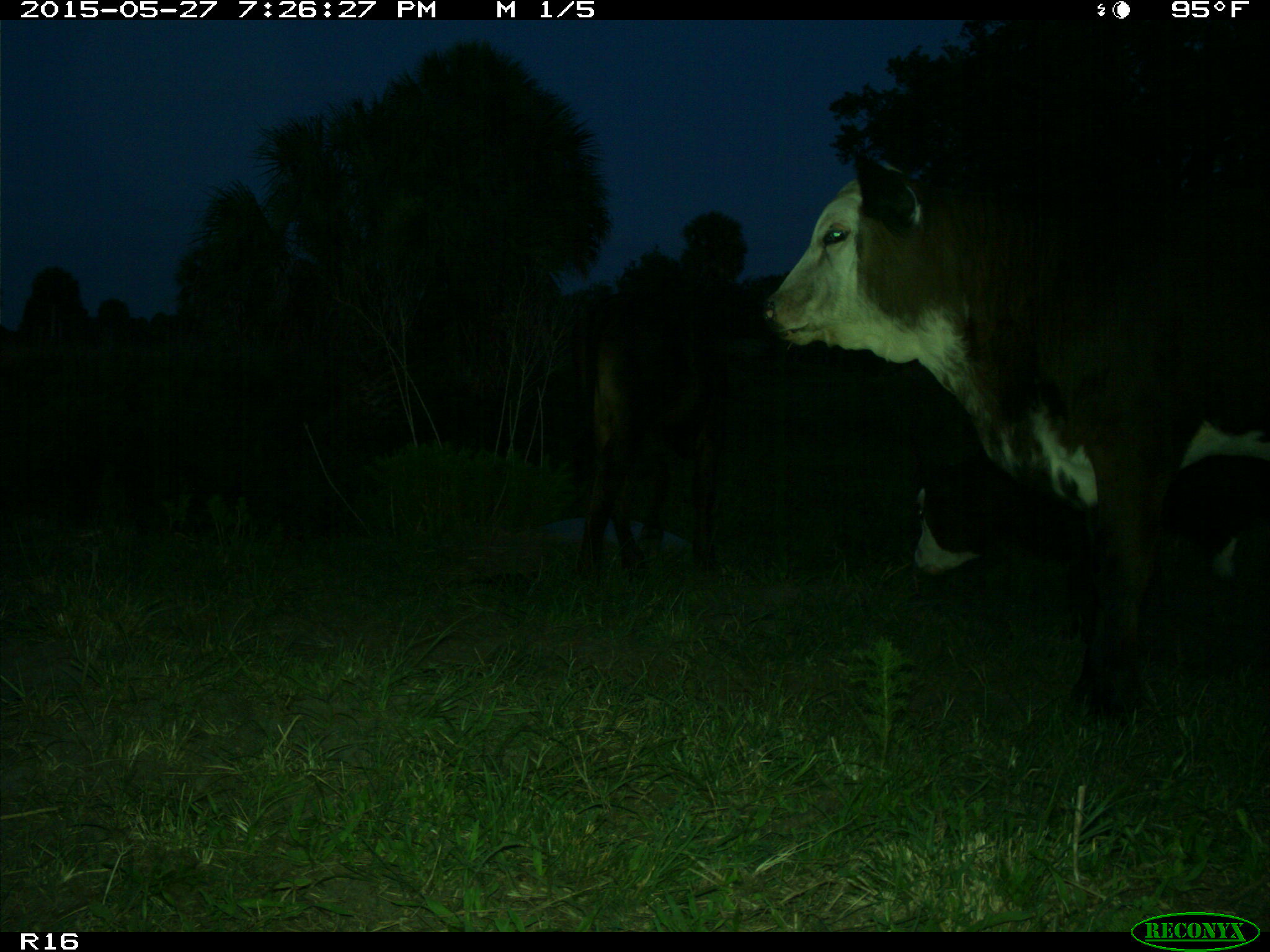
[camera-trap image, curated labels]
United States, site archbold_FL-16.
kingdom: Animalia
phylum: Chordata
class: Mammalia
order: Artiodactyla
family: Bovidae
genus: Bos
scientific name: Bos taurus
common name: domestic cow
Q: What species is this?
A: Bos taurus (domestic cow).